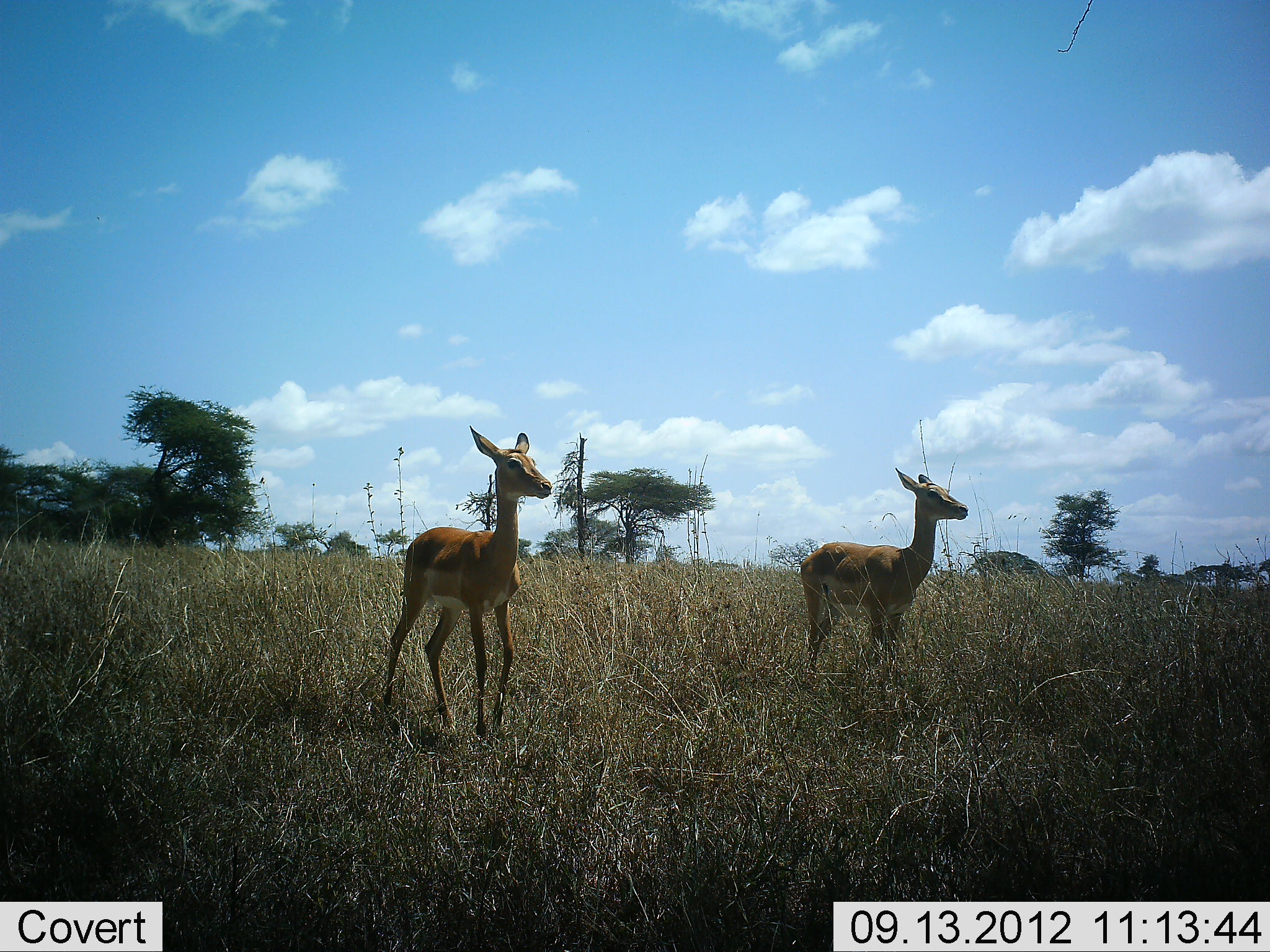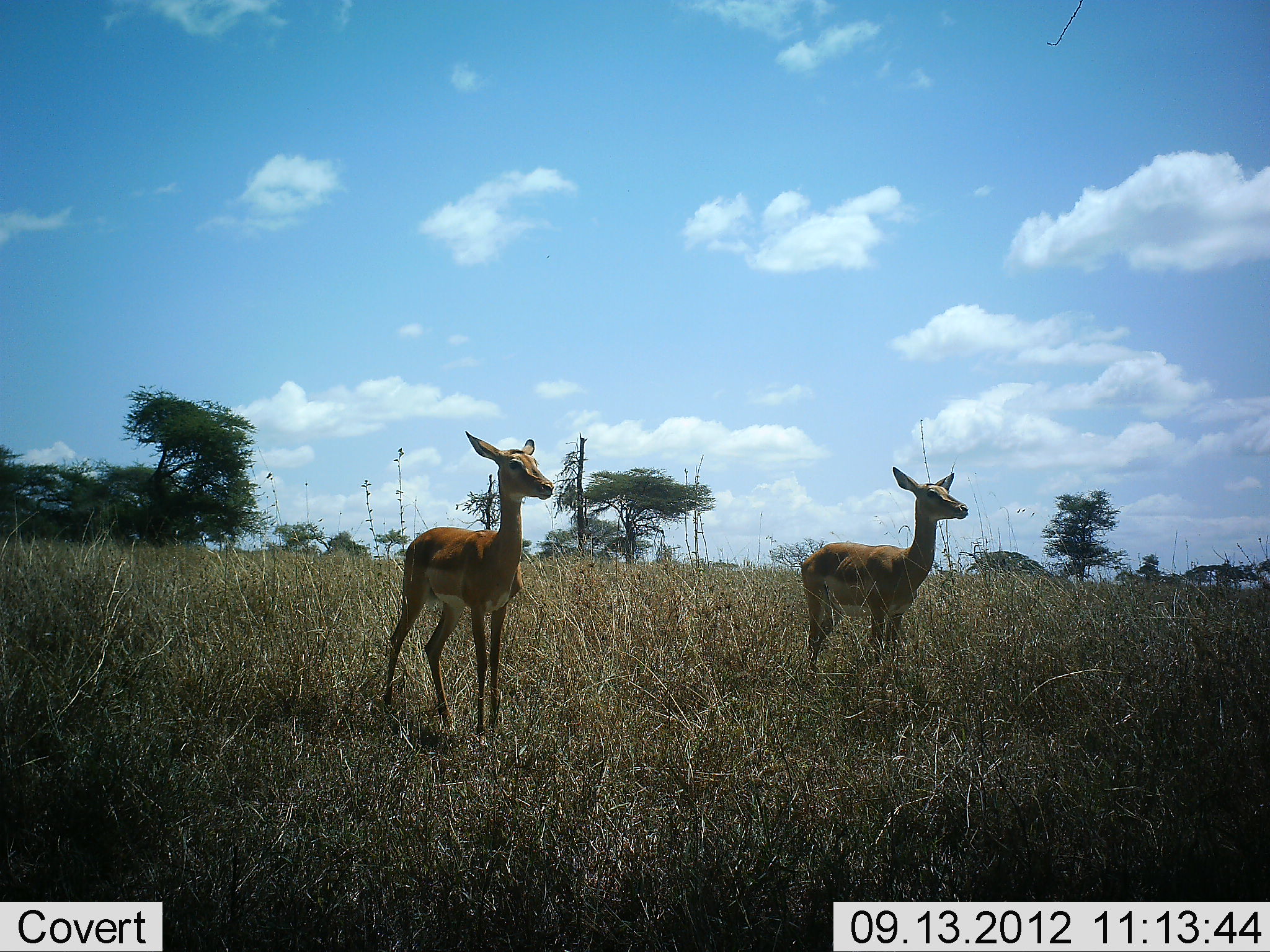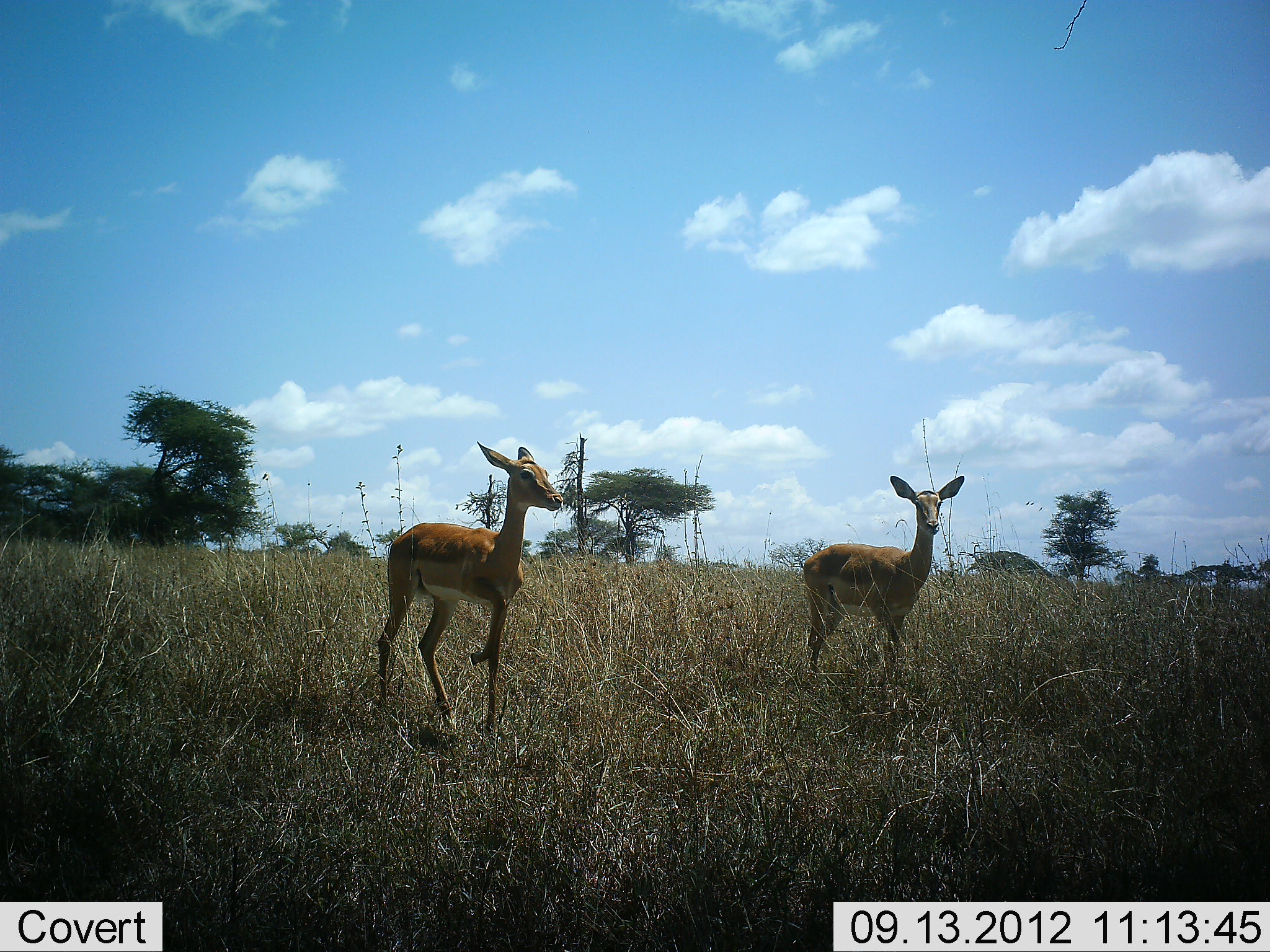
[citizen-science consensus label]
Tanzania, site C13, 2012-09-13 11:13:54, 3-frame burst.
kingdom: Animalia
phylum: Chordata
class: Mammalia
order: Artiodactyla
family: Bovidae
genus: Aepyceros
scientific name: Aepyceros melampus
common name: impala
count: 2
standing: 100%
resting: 0%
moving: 0%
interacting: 0%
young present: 10%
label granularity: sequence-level